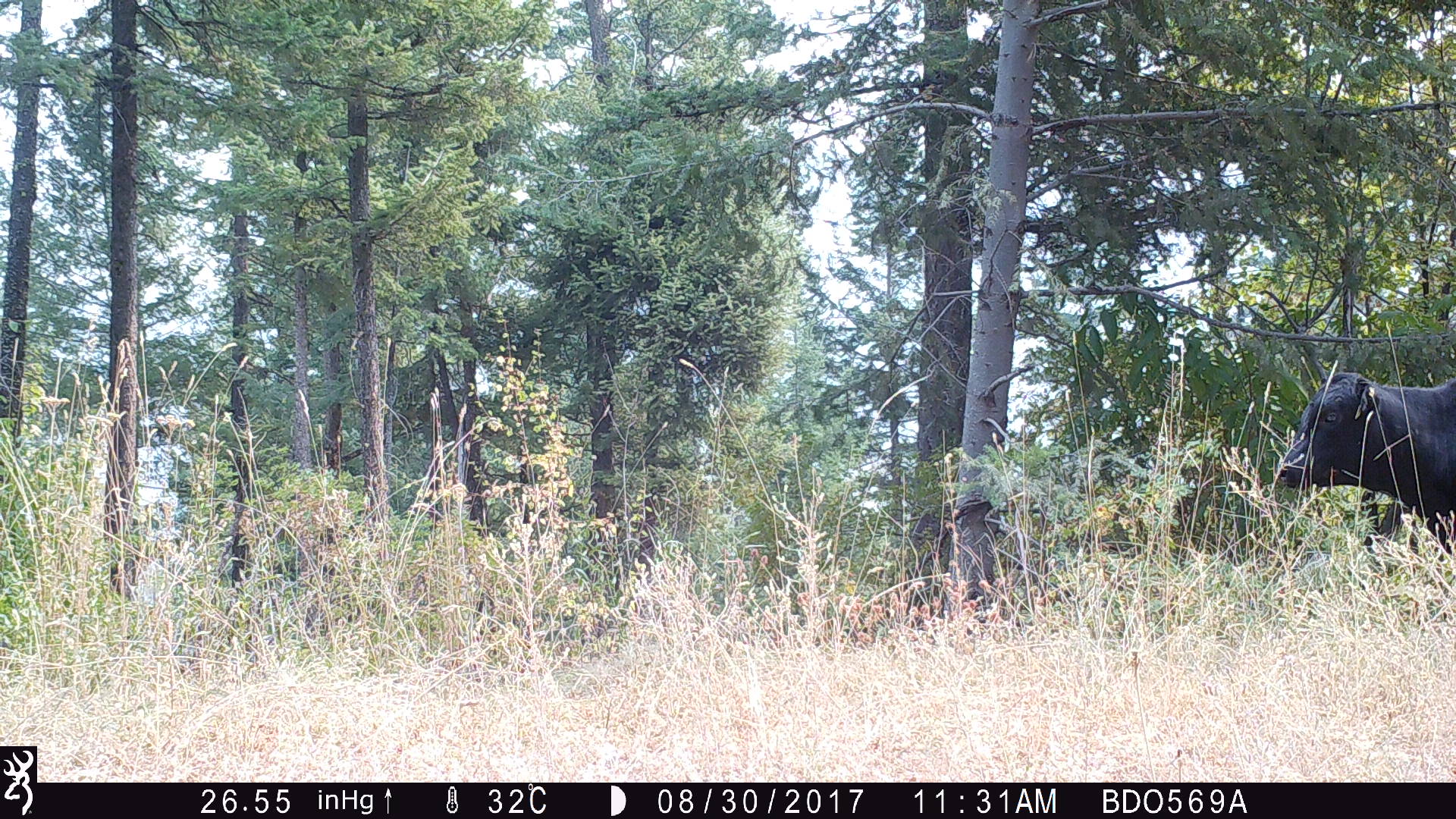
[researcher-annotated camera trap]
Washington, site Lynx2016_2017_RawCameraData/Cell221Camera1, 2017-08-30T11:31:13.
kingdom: Animalia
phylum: Chordata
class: Mammalia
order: Artiodactyla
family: Bovidae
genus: Bos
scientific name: Bos taurus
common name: domestic cattle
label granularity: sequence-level